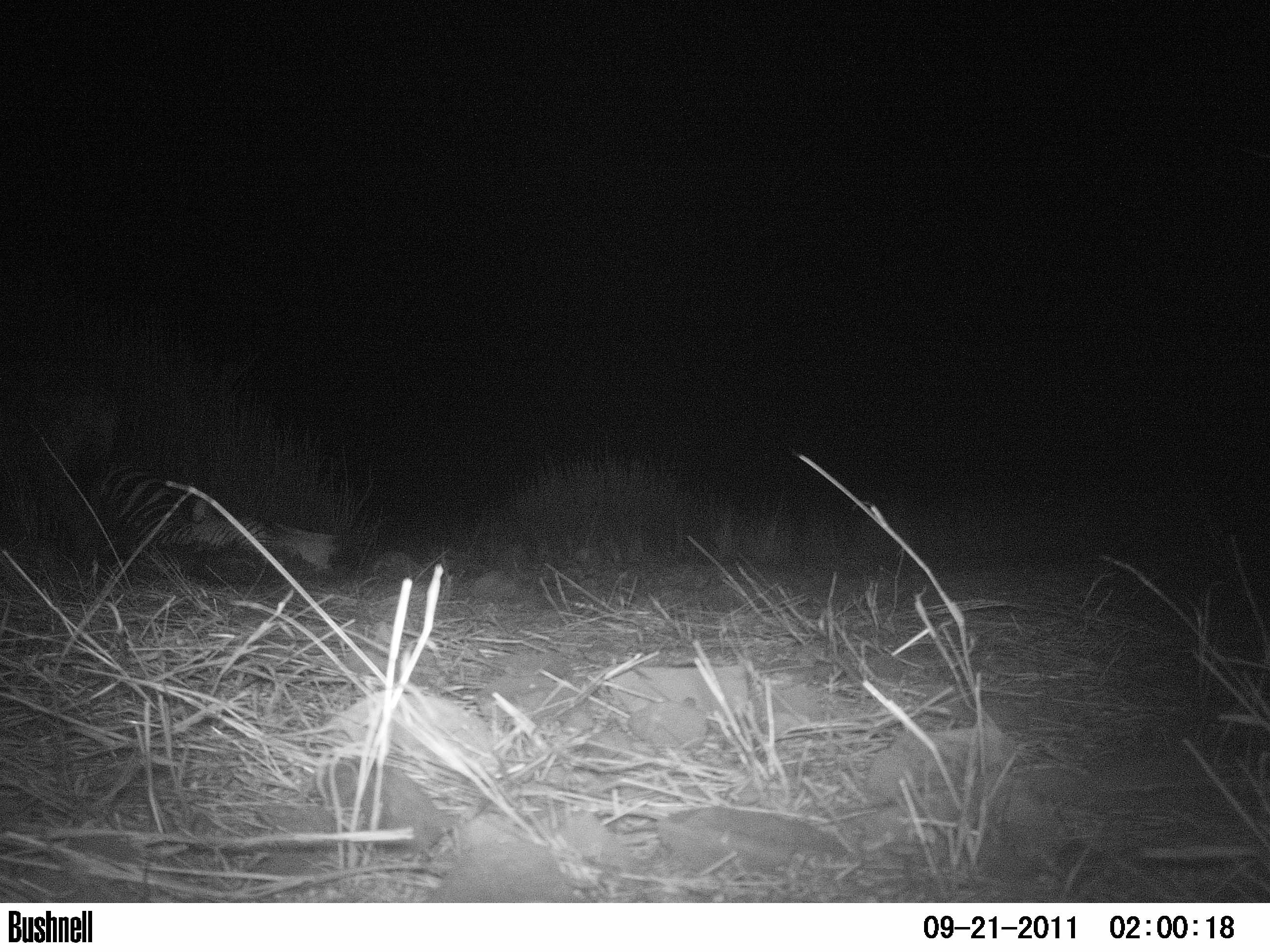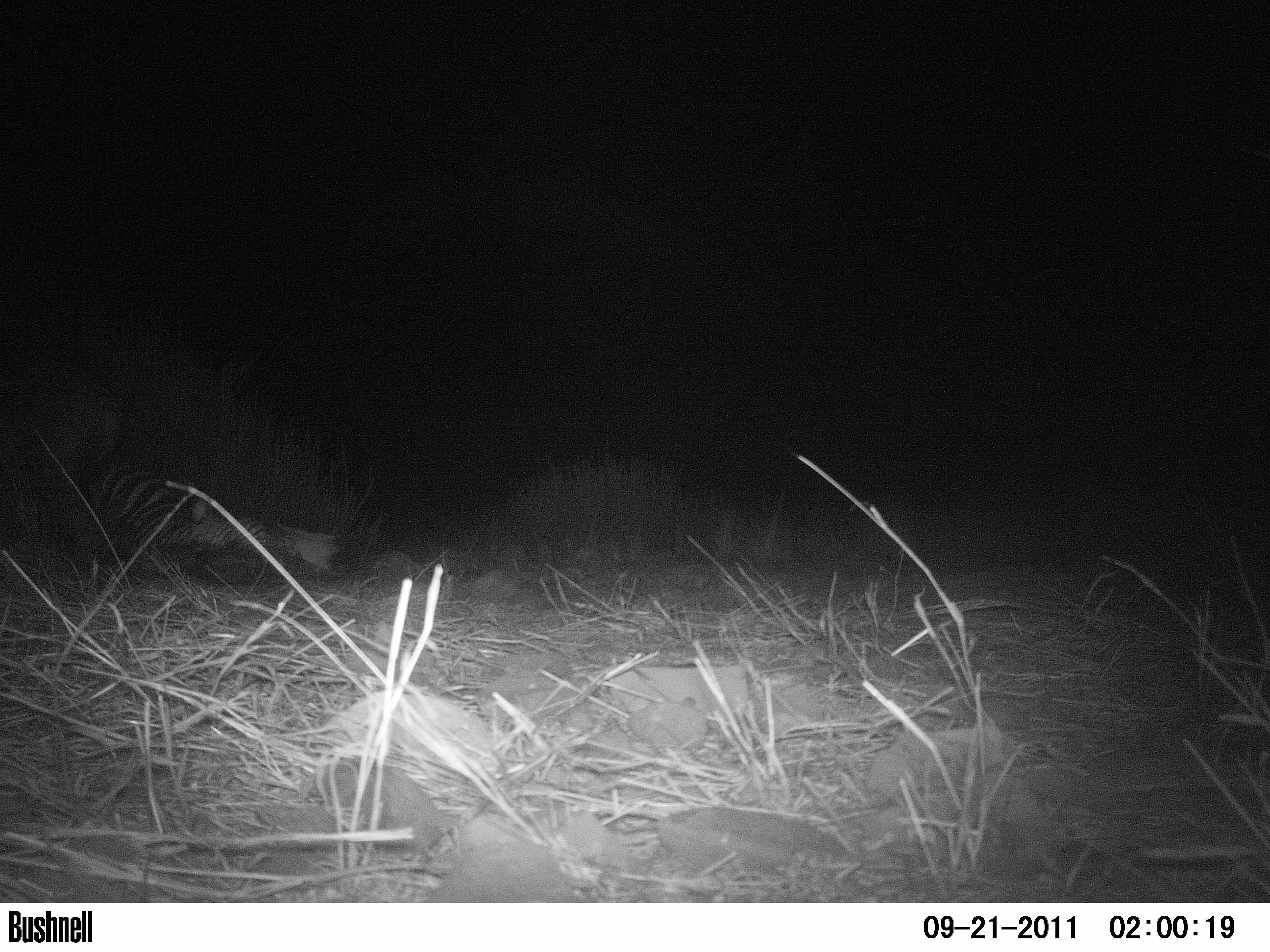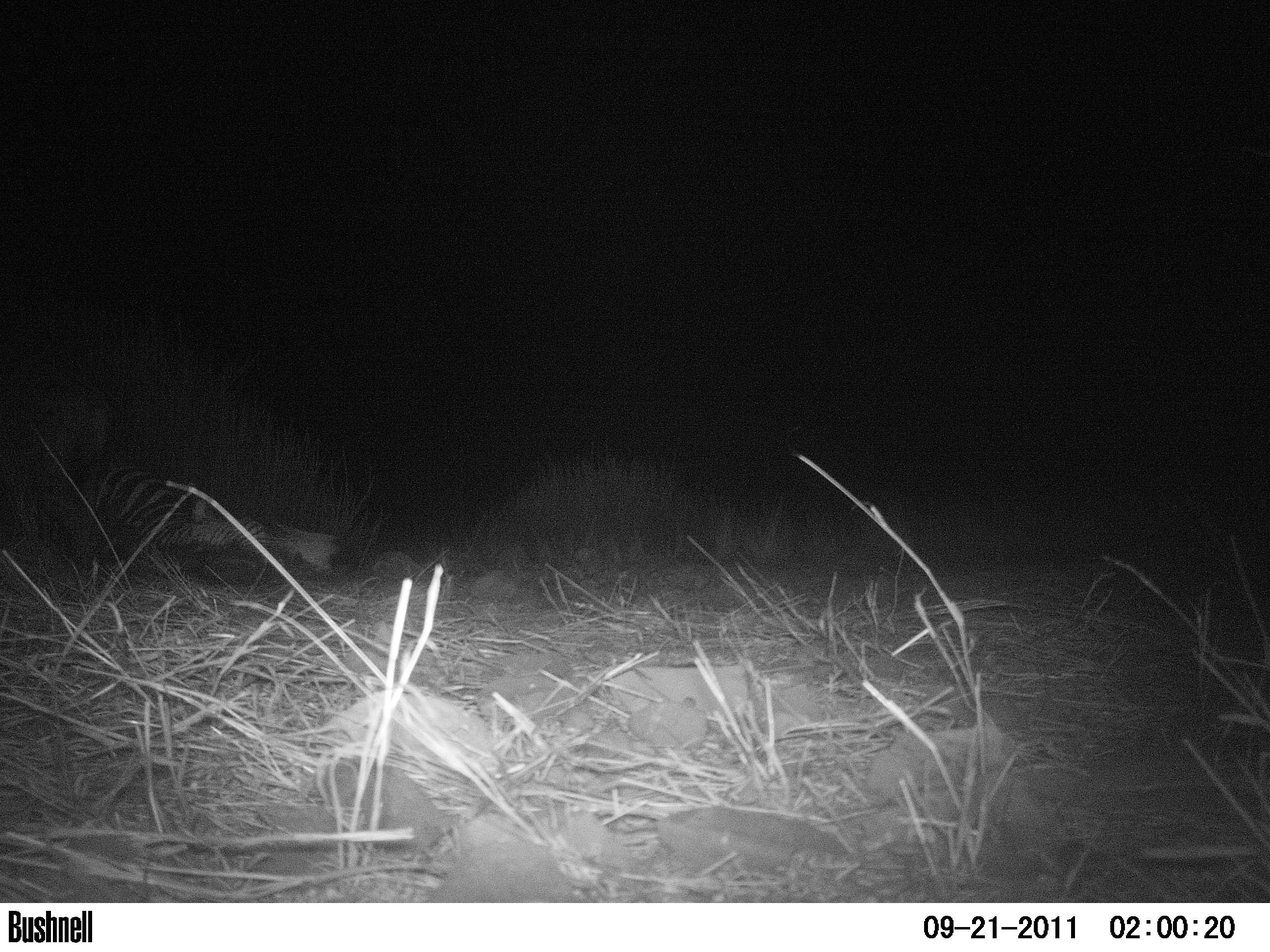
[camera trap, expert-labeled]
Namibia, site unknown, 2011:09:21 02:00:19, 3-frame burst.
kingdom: Animalia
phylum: Chordata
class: Mammalia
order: Carnivora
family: Hyaenidae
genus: Crocuta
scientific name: Crocuta crocuta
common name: spotted hyena